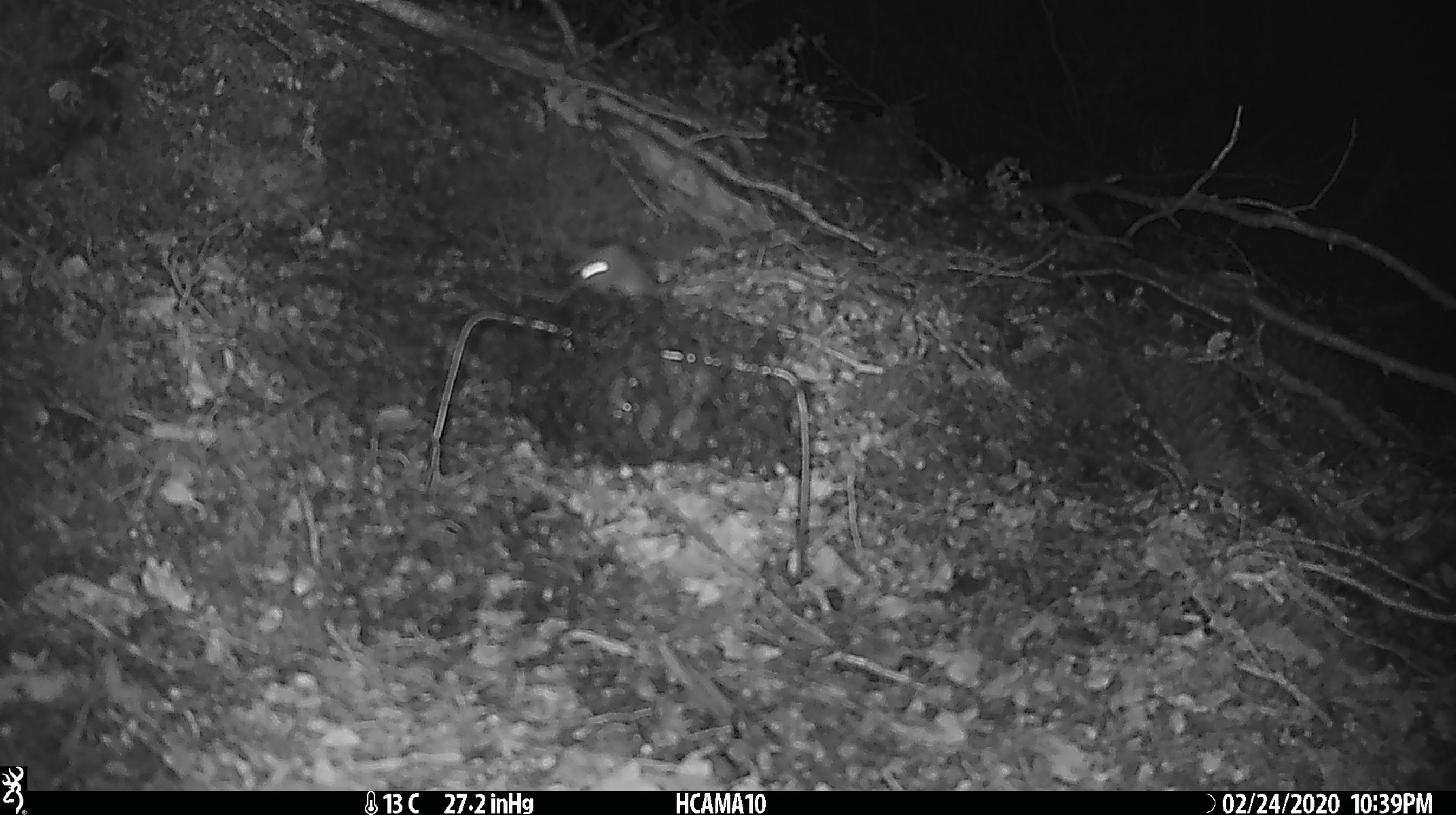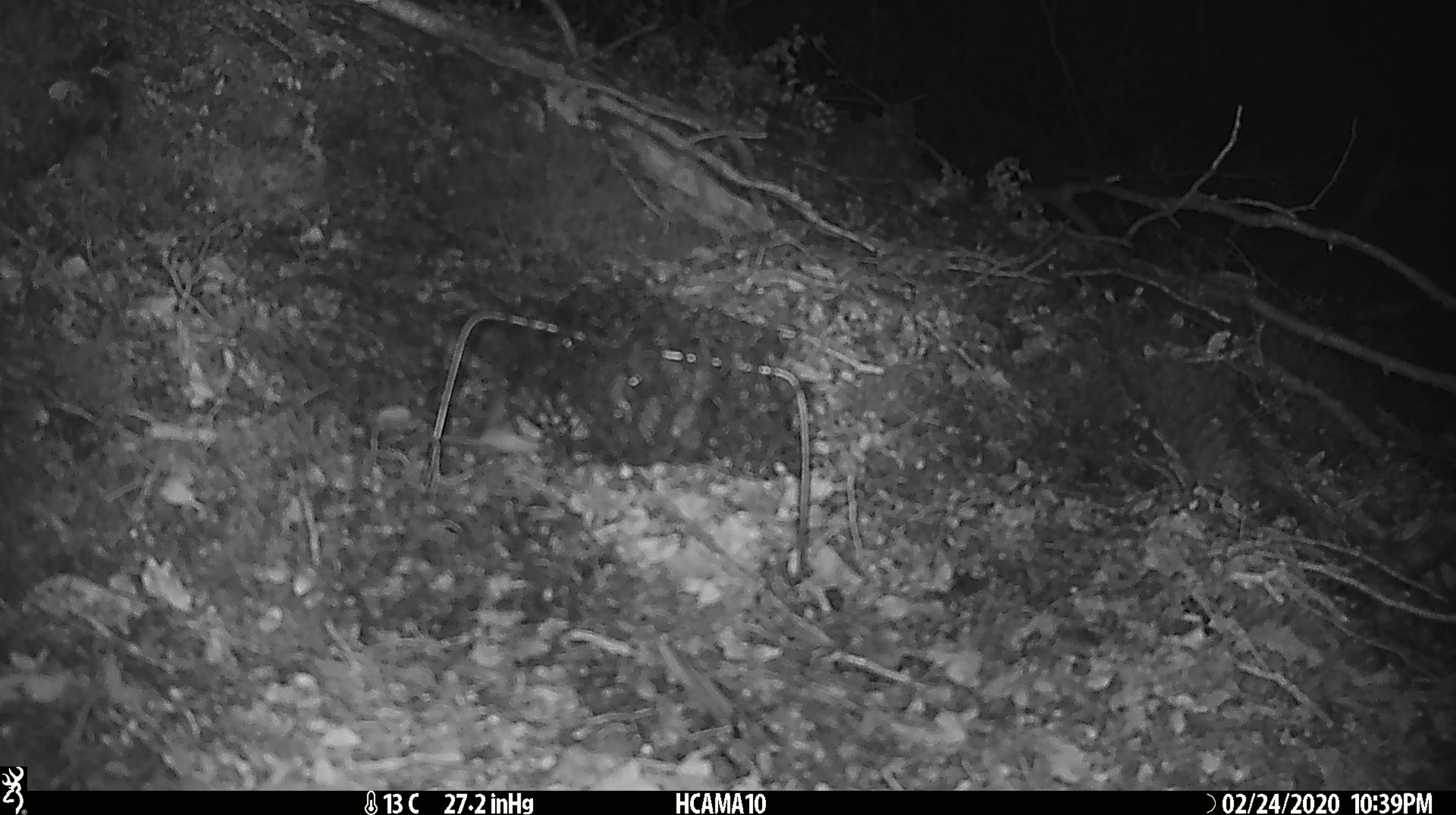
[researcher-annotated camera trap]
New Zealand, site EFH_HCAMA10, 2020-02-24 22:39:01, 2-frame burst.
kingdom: Animalia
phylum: Chordata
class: Mammalia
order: Rodentia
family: Muridae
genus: Mus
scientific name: Mus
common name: mouse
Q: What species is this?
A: Mouse (Mus).